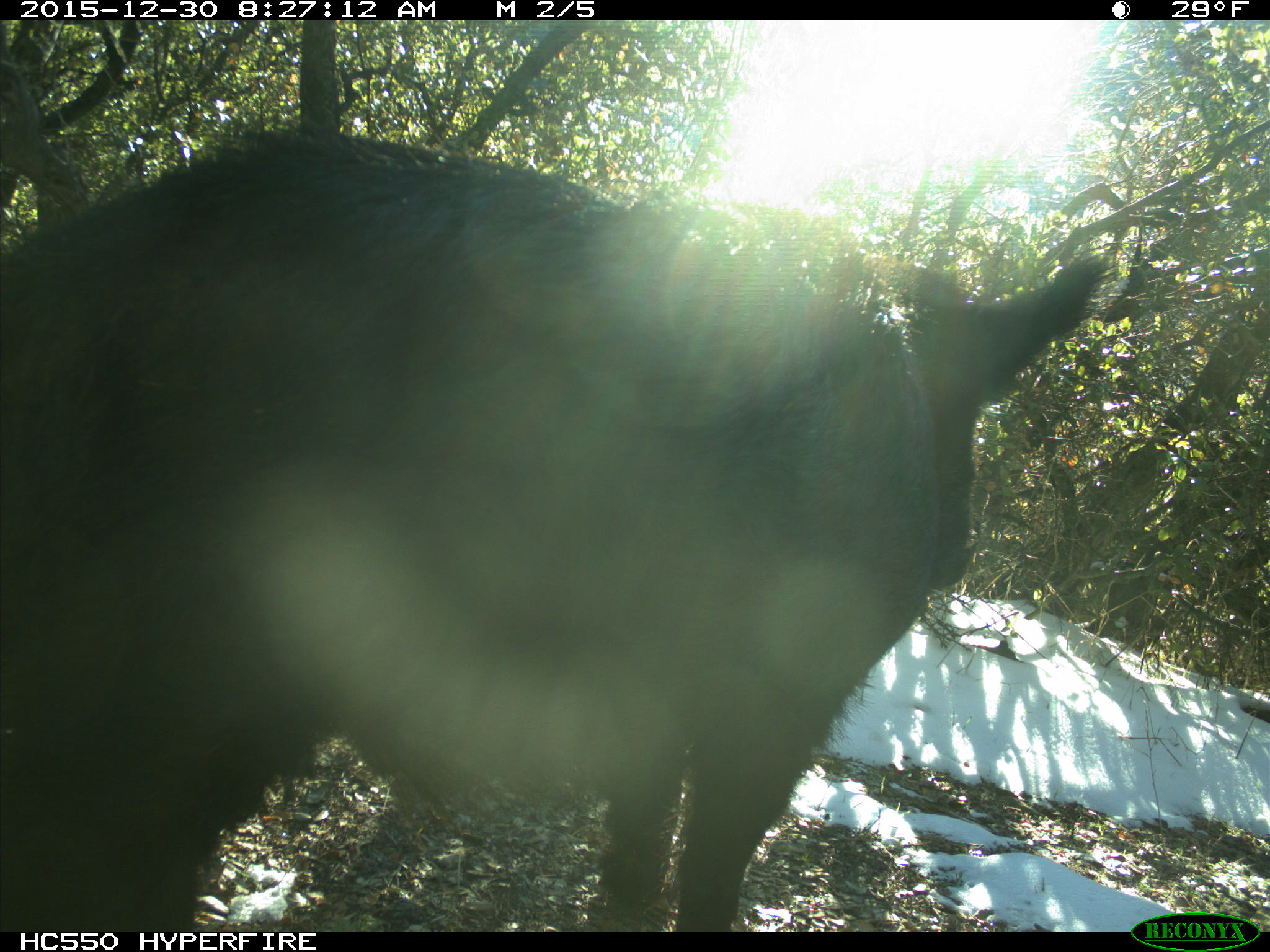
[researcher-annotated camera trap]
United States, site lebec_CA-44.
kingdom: Animalia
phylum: Chordata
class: Mammalia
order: Artiodactyla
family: Suidae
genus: Sus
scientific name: Sus scrofa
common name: wild boar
Sus scrofa (wild boar).